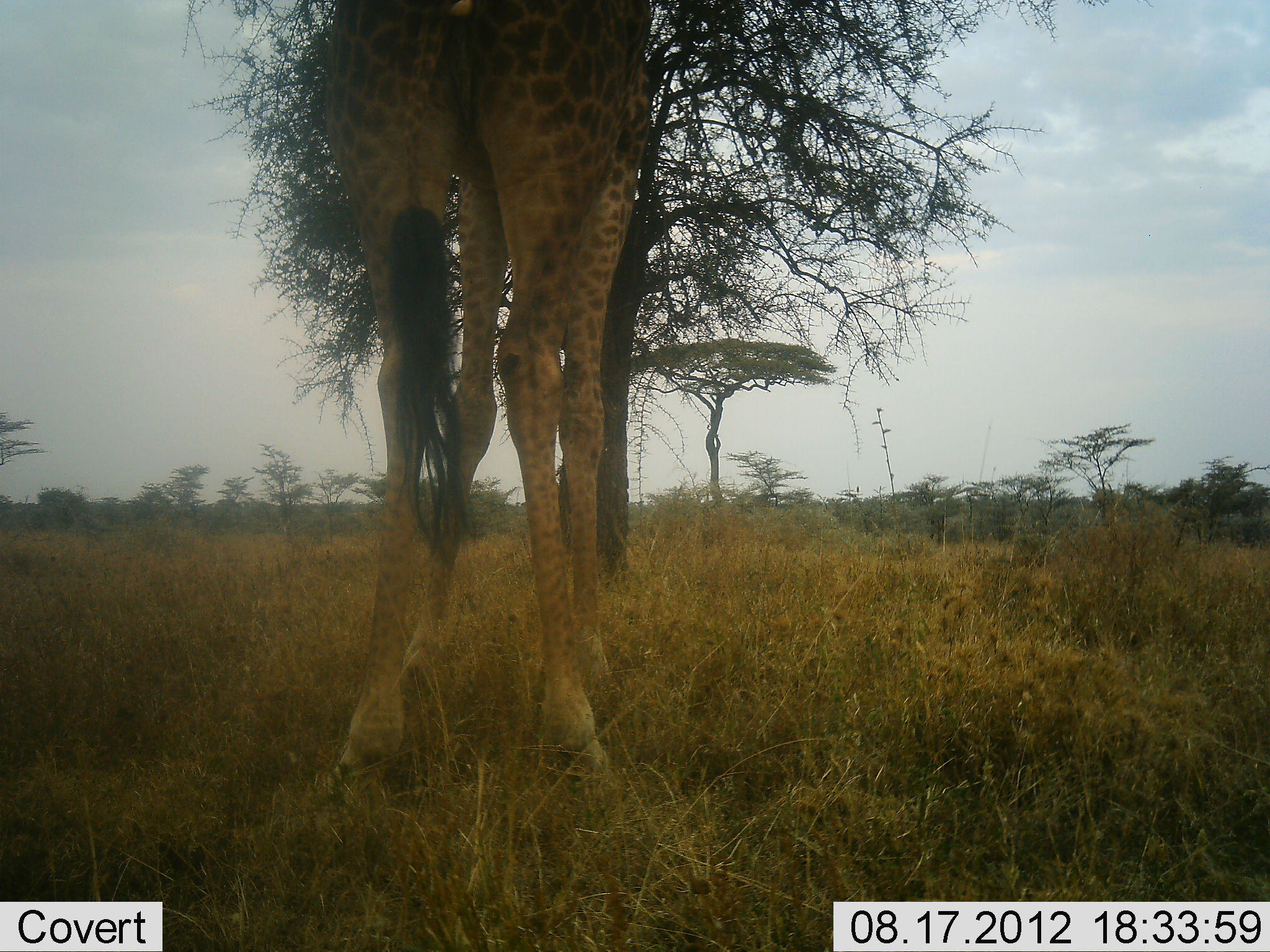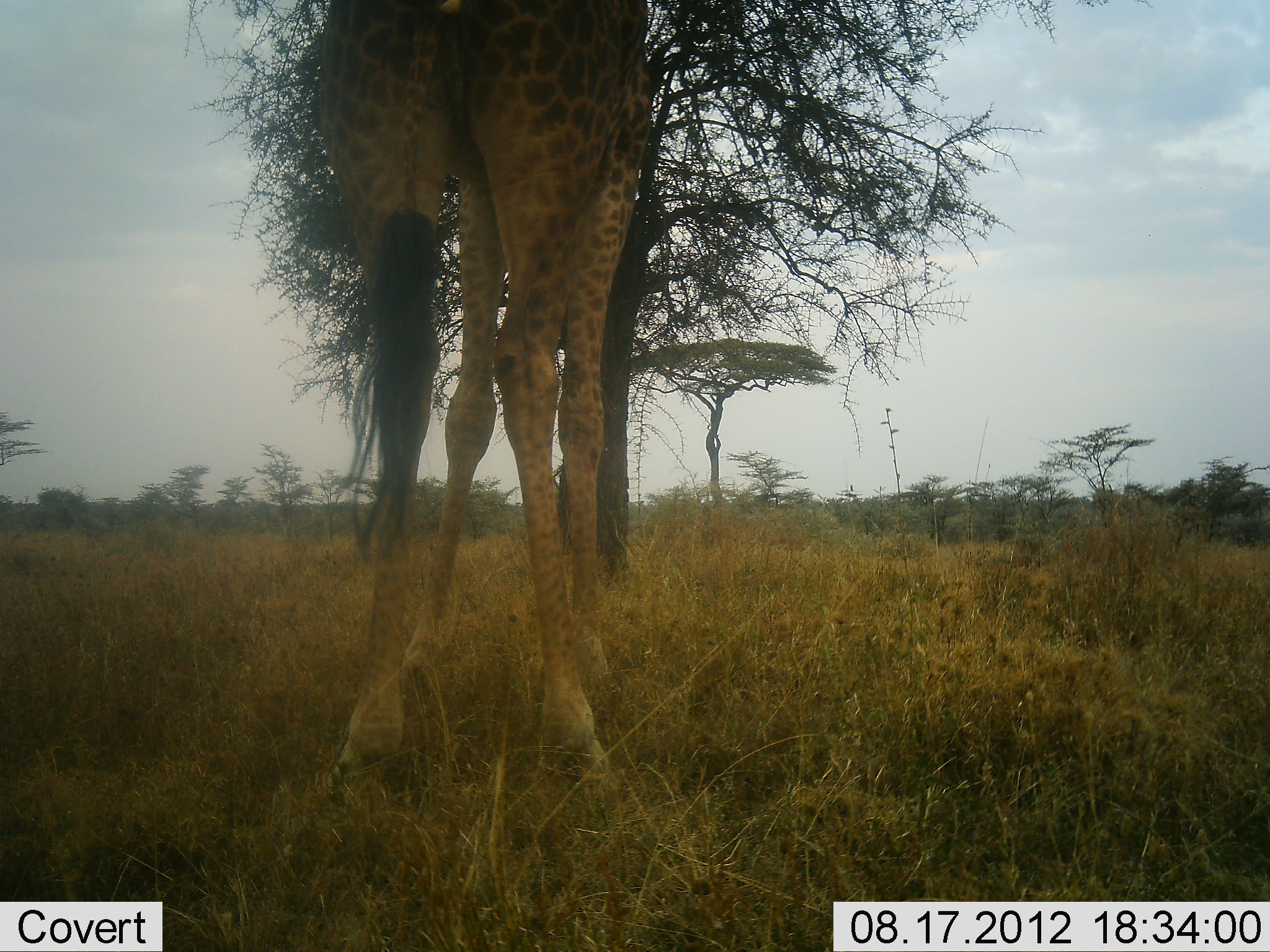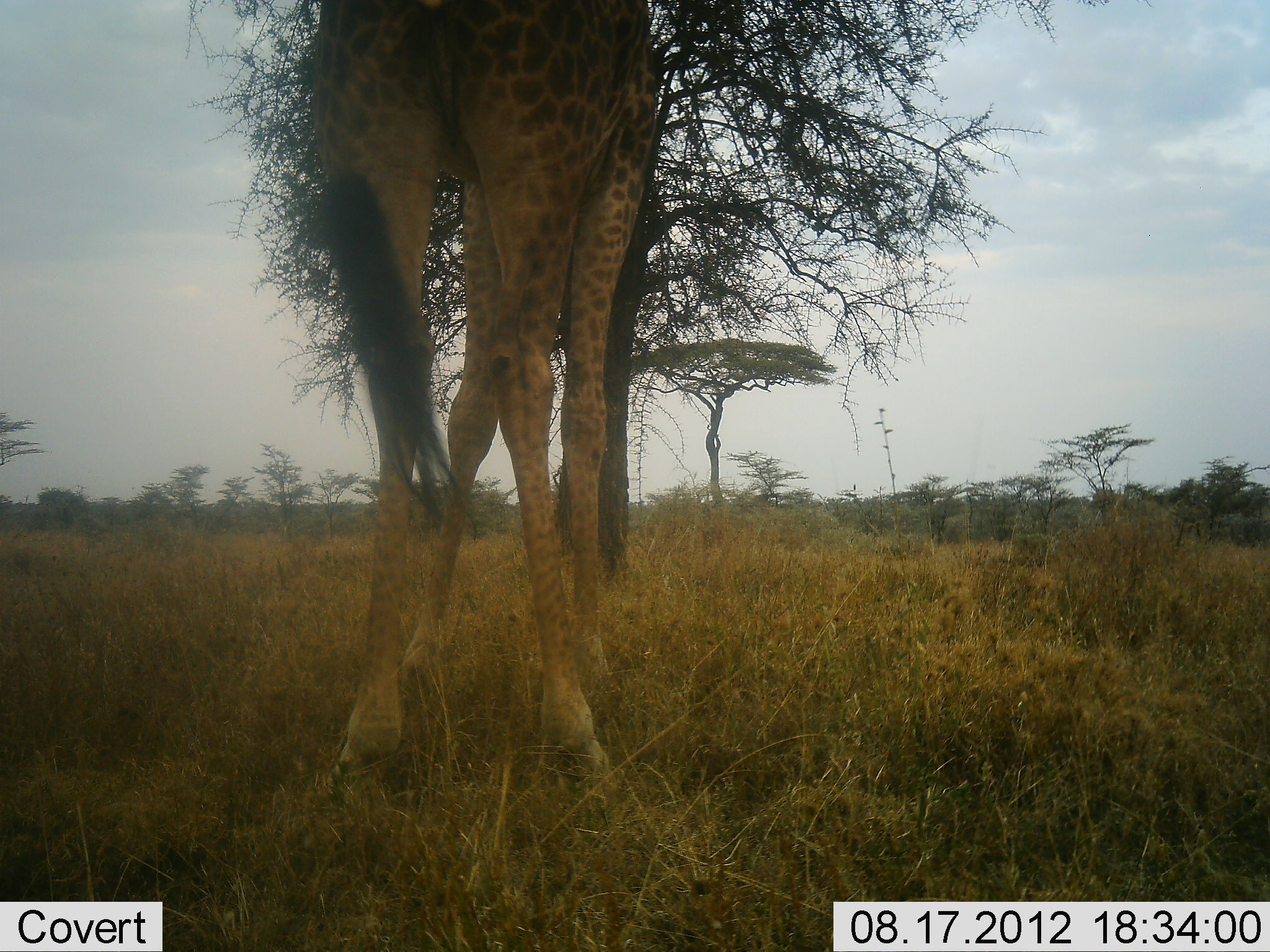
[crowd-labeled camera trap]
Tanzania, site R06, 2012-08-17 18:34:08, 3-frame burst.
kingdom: Animalia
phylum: Chordata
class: Mammalia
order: Artiodactyla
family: Giraffidae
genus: Giraffa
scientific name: Giraffa camelopardalis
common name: giraffe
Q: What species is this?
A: Giraffe (Giraffa camelopardalis).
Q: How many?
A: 1.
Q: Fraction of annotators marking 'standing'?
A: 60%.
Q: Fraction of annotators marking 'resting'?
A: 0%.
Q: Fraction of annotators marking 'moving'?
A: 0%.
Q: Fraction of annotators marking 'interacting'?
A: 0%.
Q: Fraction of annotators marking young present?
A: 0%.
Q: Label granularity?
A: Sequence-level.